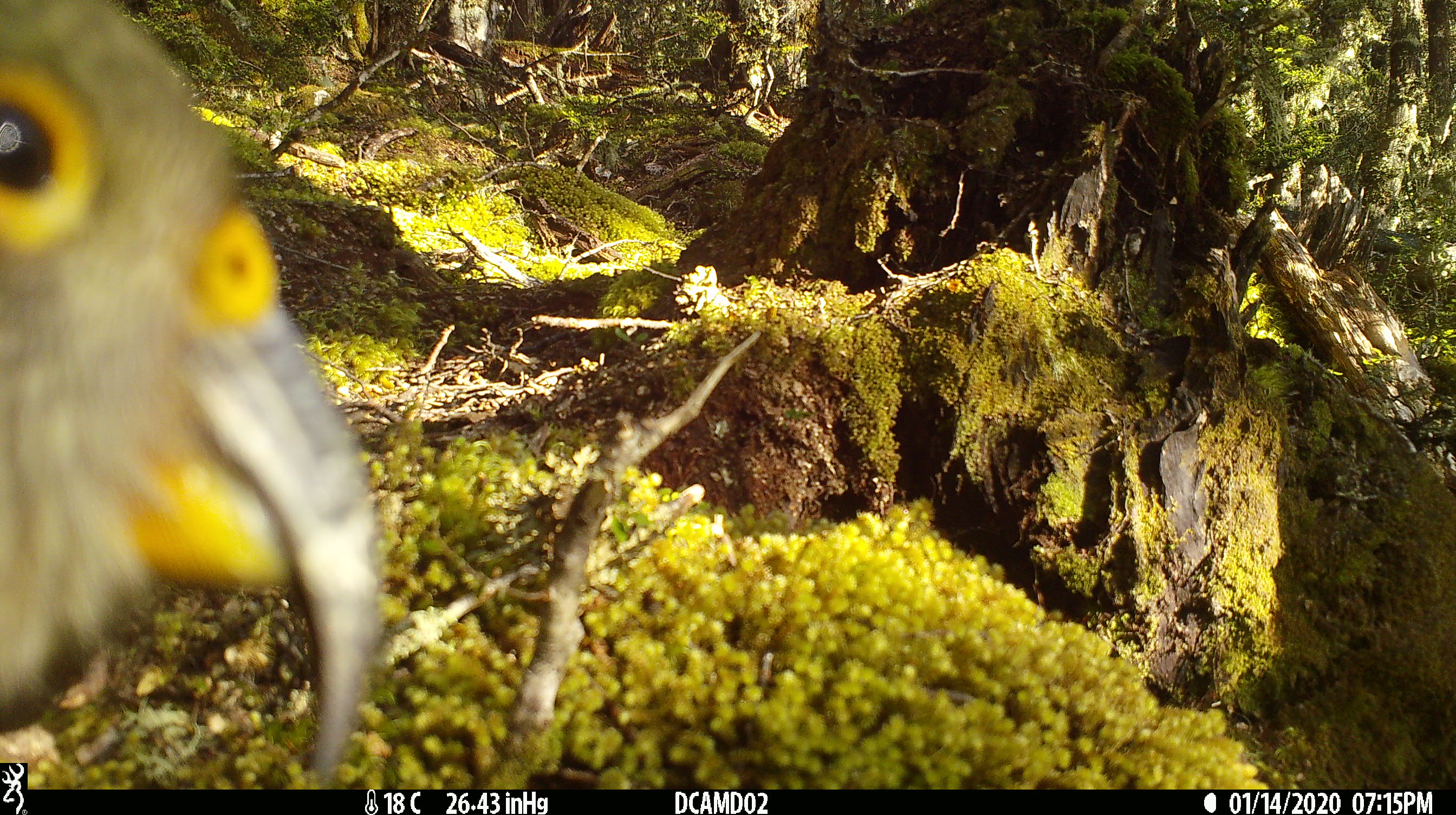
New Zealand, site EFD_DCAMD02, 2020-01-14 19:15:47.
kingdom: Animalia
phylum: Chordata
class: Aves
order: Psittaciformes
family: Strigopidae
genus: Nestor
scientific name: Nestor notabilis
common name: kea